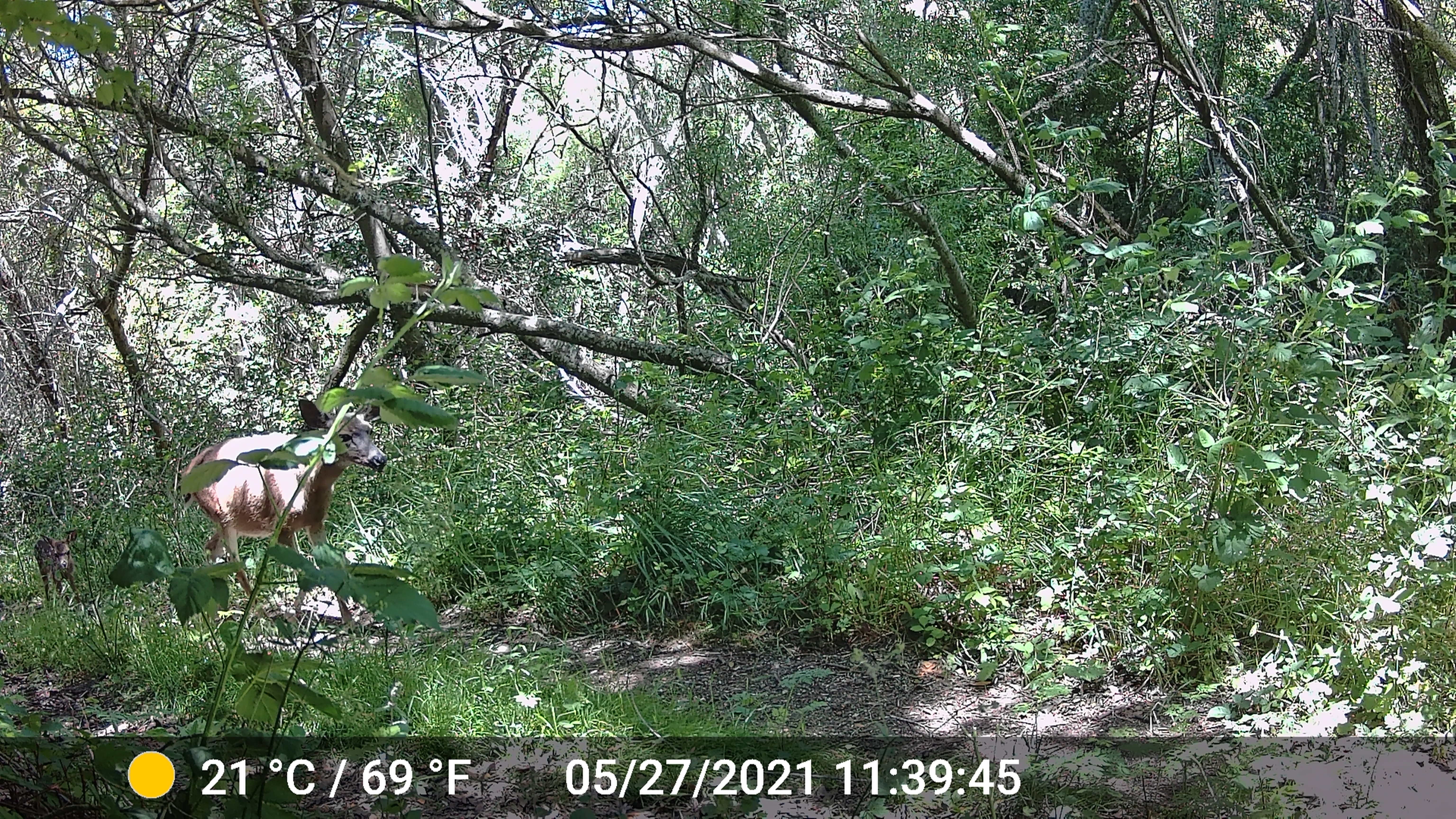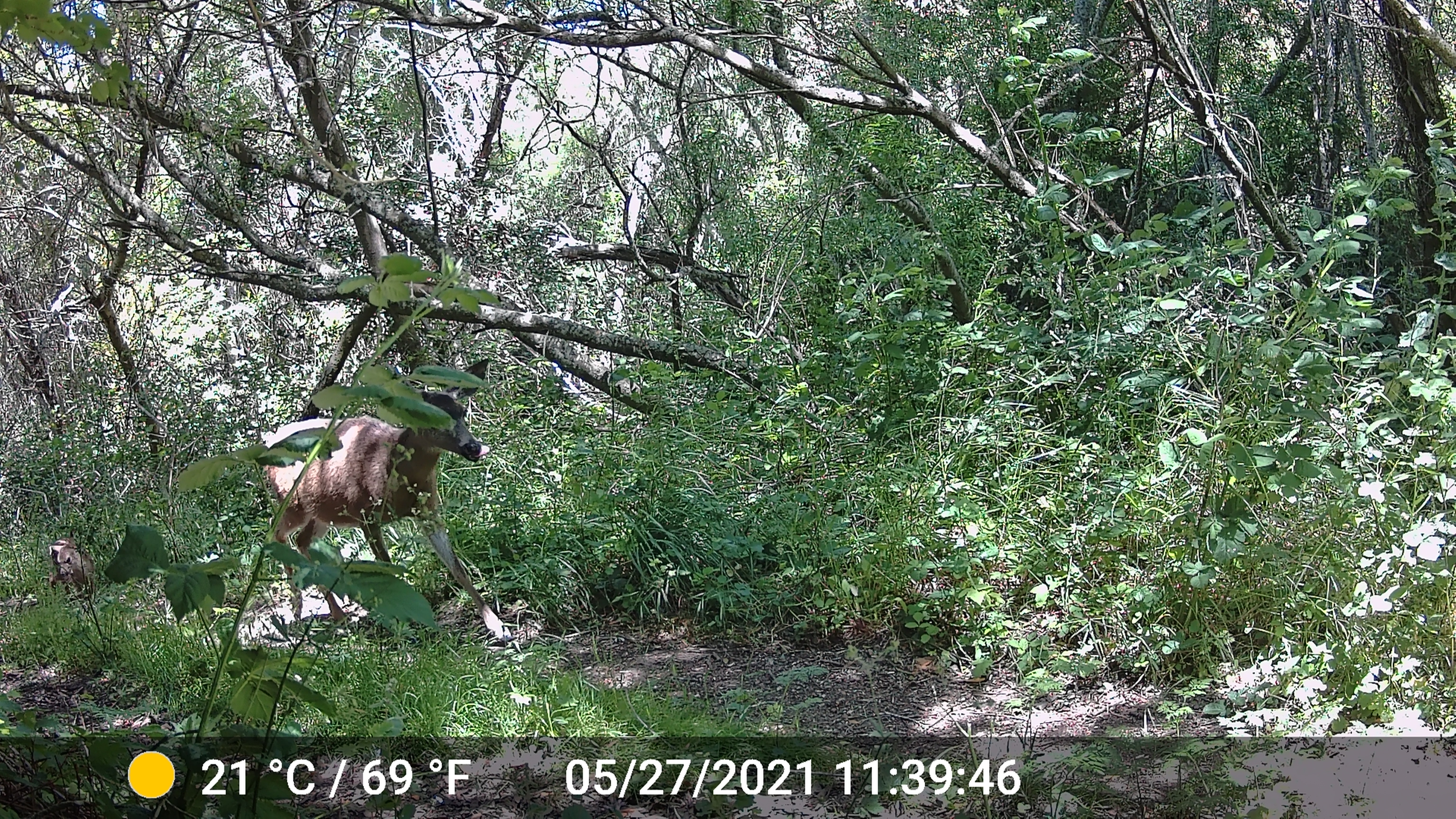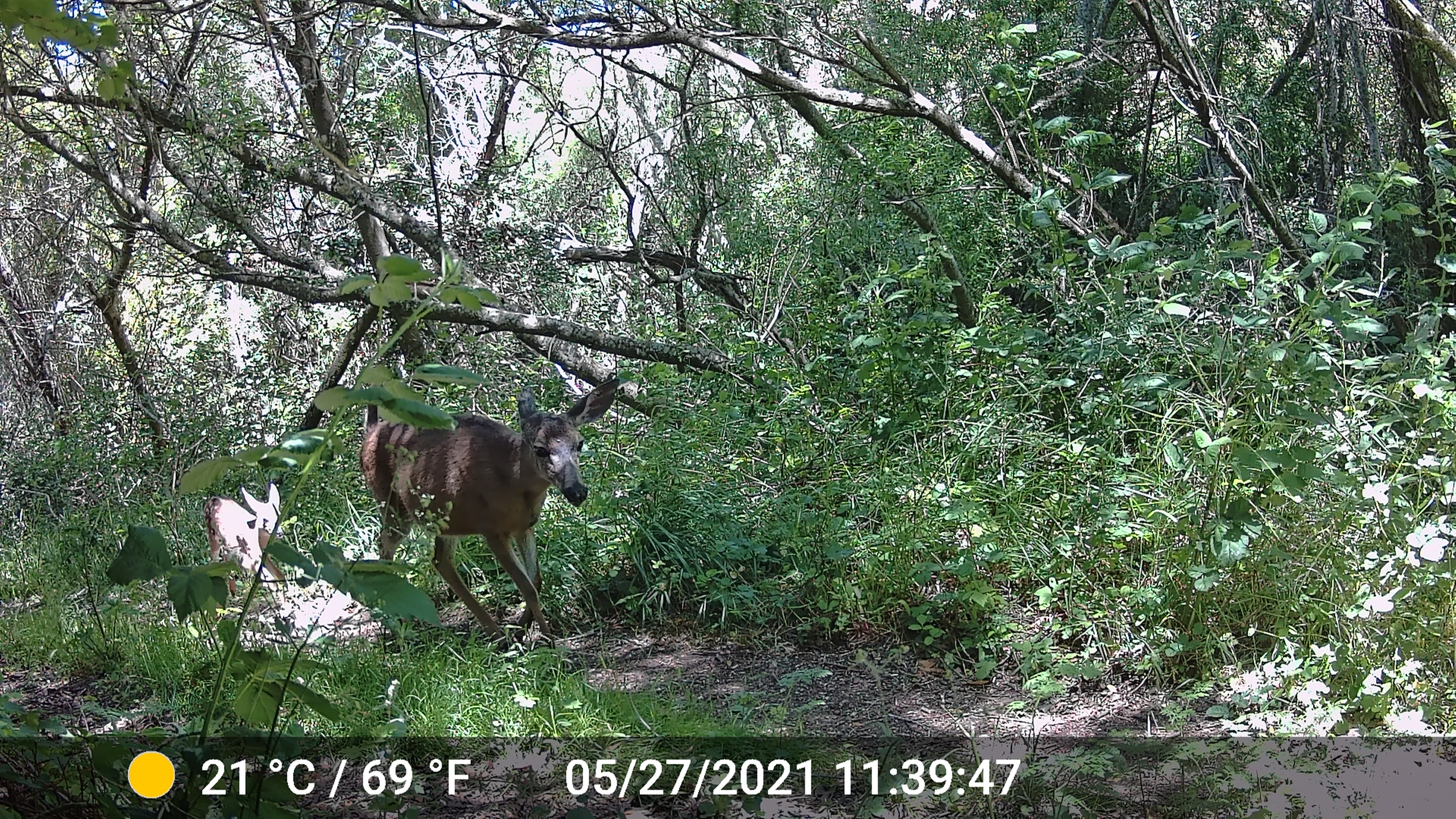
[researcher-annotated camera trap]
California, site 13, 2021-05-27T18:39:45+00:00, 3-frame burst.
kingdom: Animalia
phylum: Chordata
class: Mammalia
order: Artiodactyla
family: Cervidae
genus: Odocoileus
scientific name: Odocoileus hemionus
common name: mule deer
Mule deer (Odocoileus hemionus).